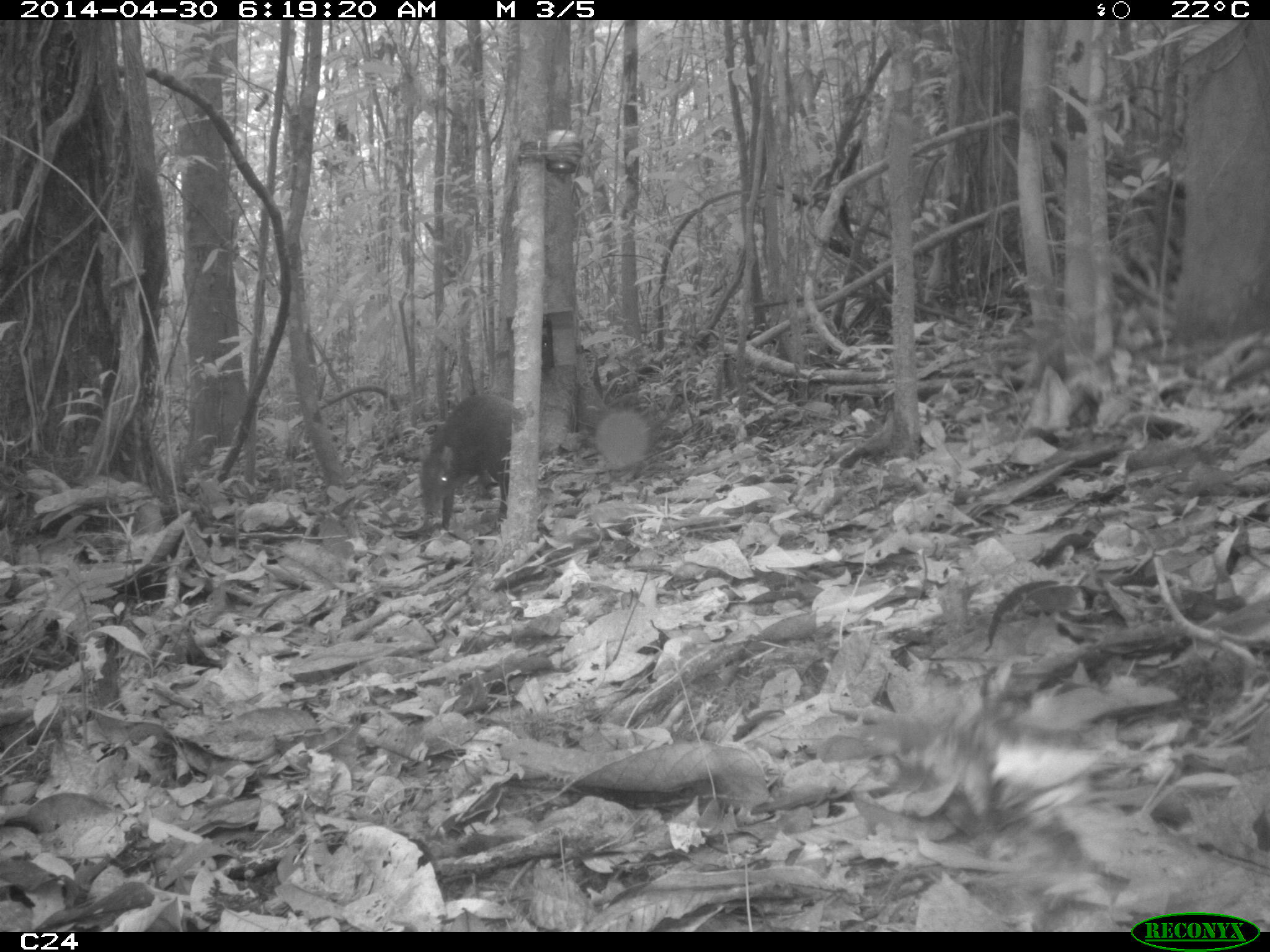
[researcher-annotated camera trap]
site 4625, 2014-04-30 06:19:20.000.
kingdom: Animalia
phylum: Chordata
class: Mammalia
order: Rodentia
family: Dasyproctidae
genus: Dasyprocta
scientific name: Dasyprocta leporina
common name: red-rumped agouti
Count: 1.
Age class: adult.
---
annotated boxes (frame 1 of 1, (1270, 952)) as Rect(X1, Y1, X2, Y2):
dasyprocta leporina: Rect(416, 393, 513, 530)